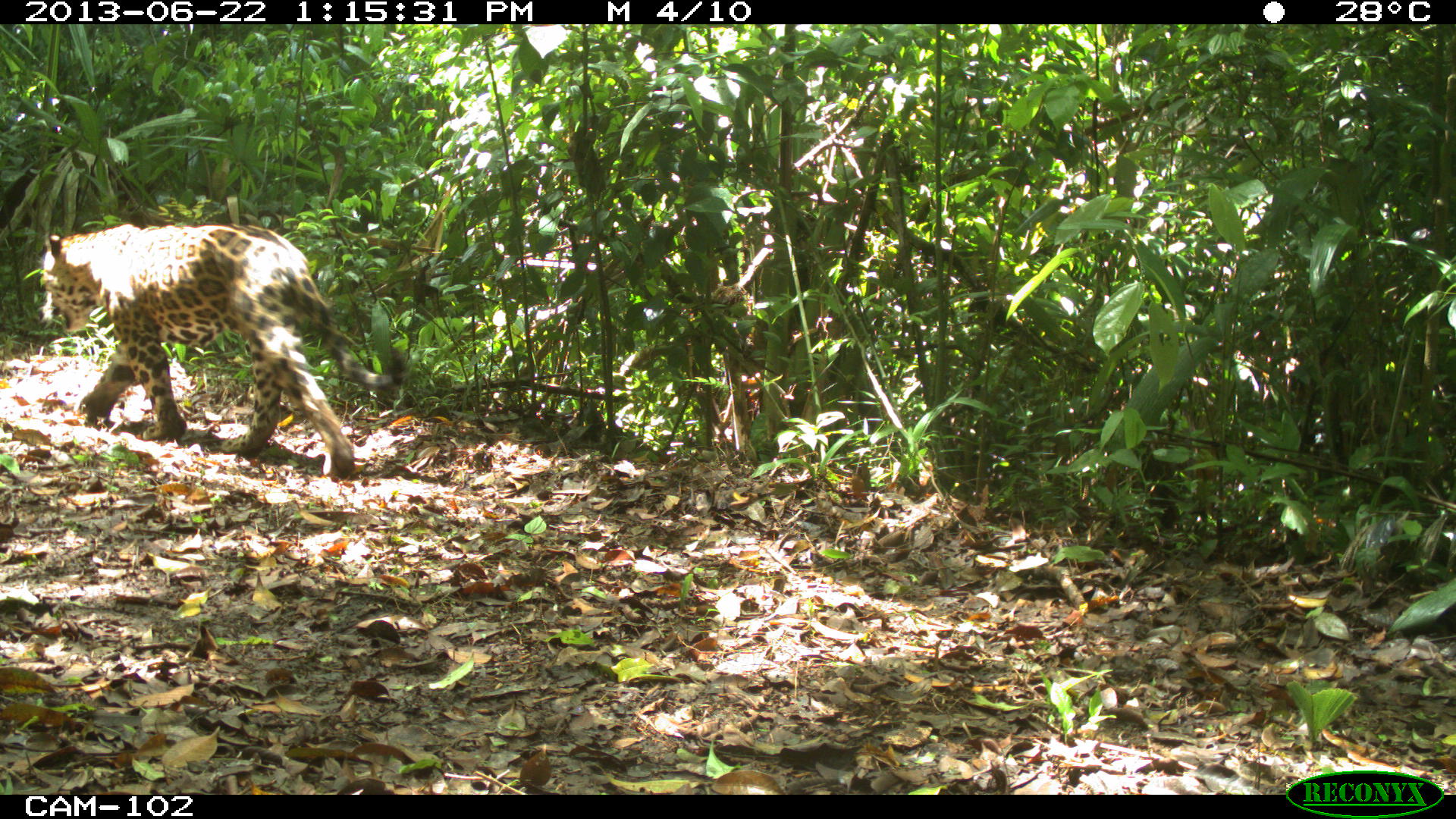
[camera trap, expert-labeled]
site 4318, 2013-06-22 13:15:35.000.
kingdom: Animalia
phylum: Chordata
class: Mammalia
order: Carnivora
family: Felidae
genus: Panthera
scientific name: Panthera onca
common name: jaguar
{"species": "Panthera onca (jaguar)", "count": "1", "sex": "male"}